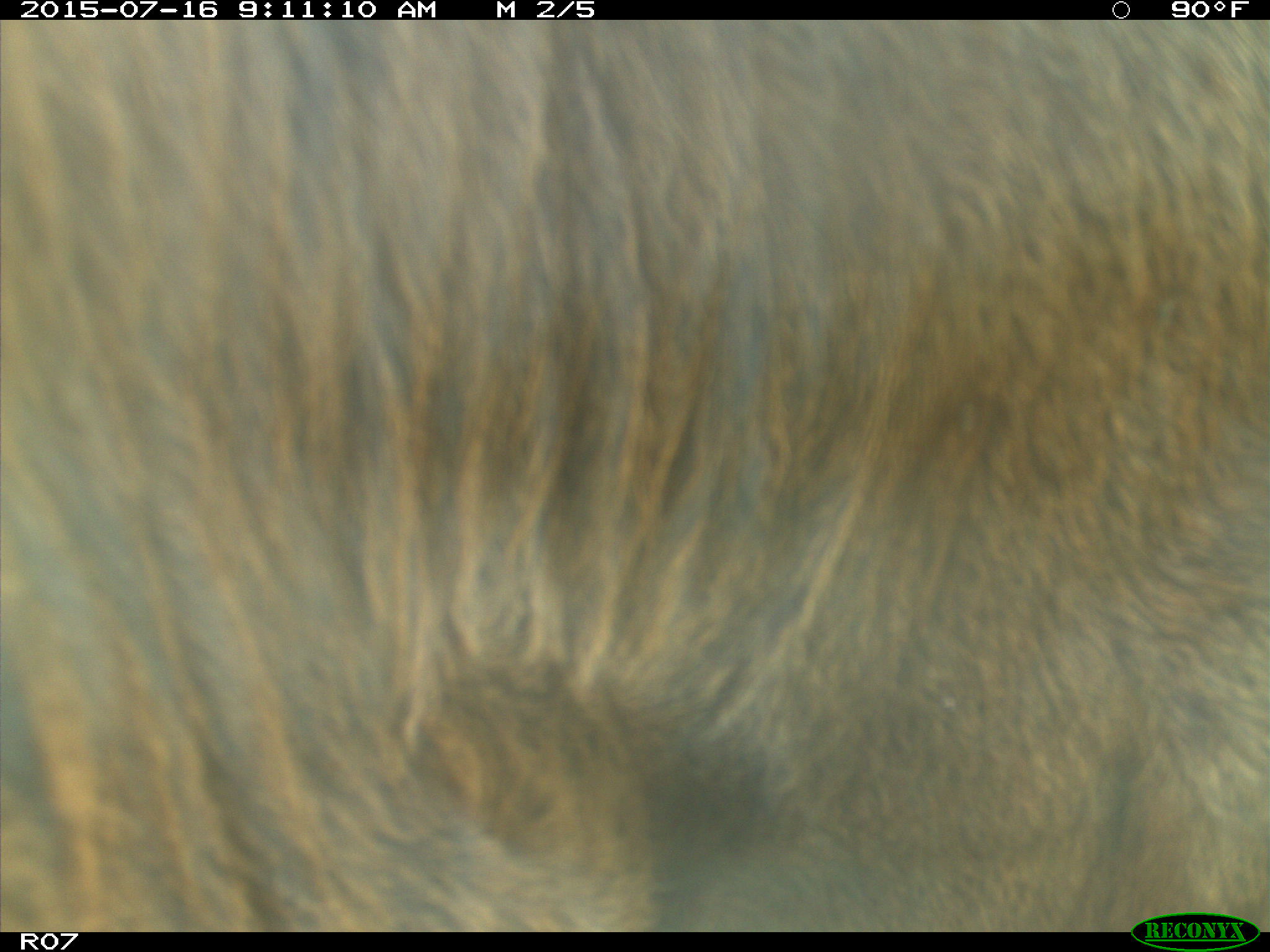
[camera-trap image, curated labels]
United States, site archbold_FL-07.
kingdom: Animalia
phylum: Chordata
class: Mammalia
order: Artiodactyla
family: Bovidae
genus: Bos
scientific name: Bos taurus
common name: domestic cow